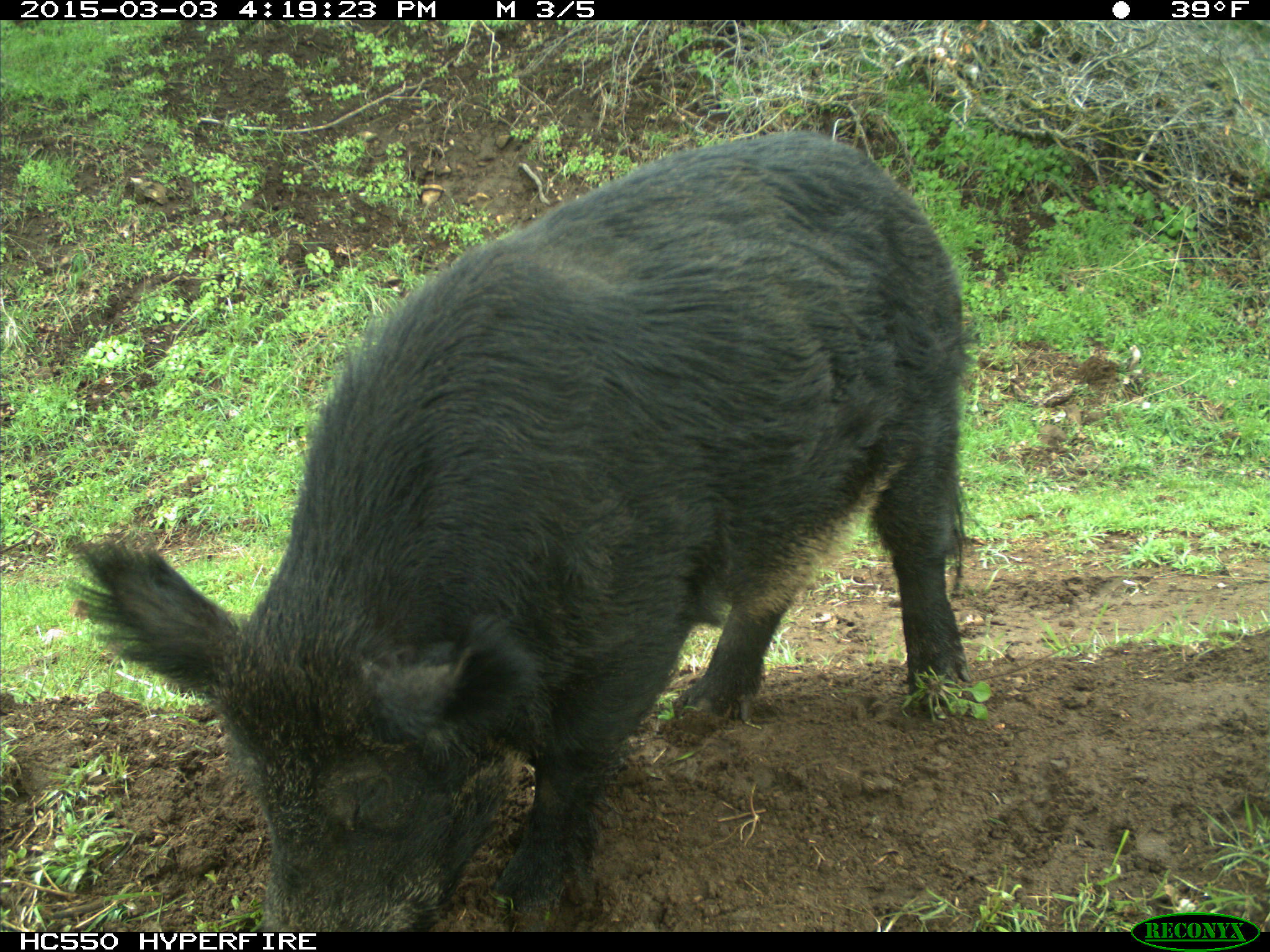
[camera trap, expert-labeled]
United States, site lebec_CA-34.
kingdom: Animalia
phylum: Chordata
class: Mammalia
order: Artiodactyla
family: Suidae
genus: Sus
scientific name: Sus scrofa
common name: wild boar